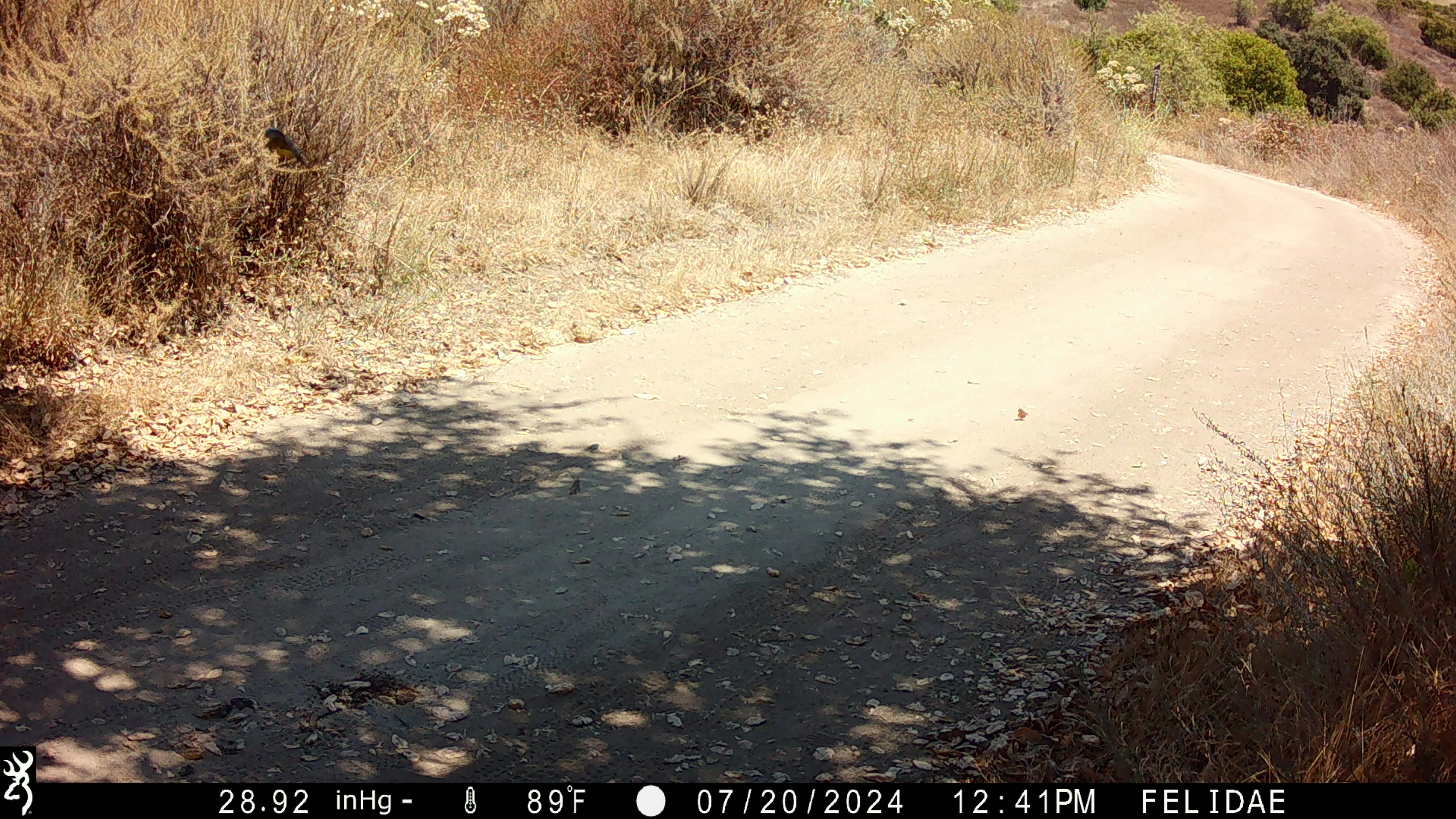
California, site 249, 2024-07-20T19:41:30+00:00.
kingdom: Animalia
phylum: Chordata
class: Aves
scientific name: Aves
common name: bird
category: unknown bird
Unknown bird (bird) (Aves).